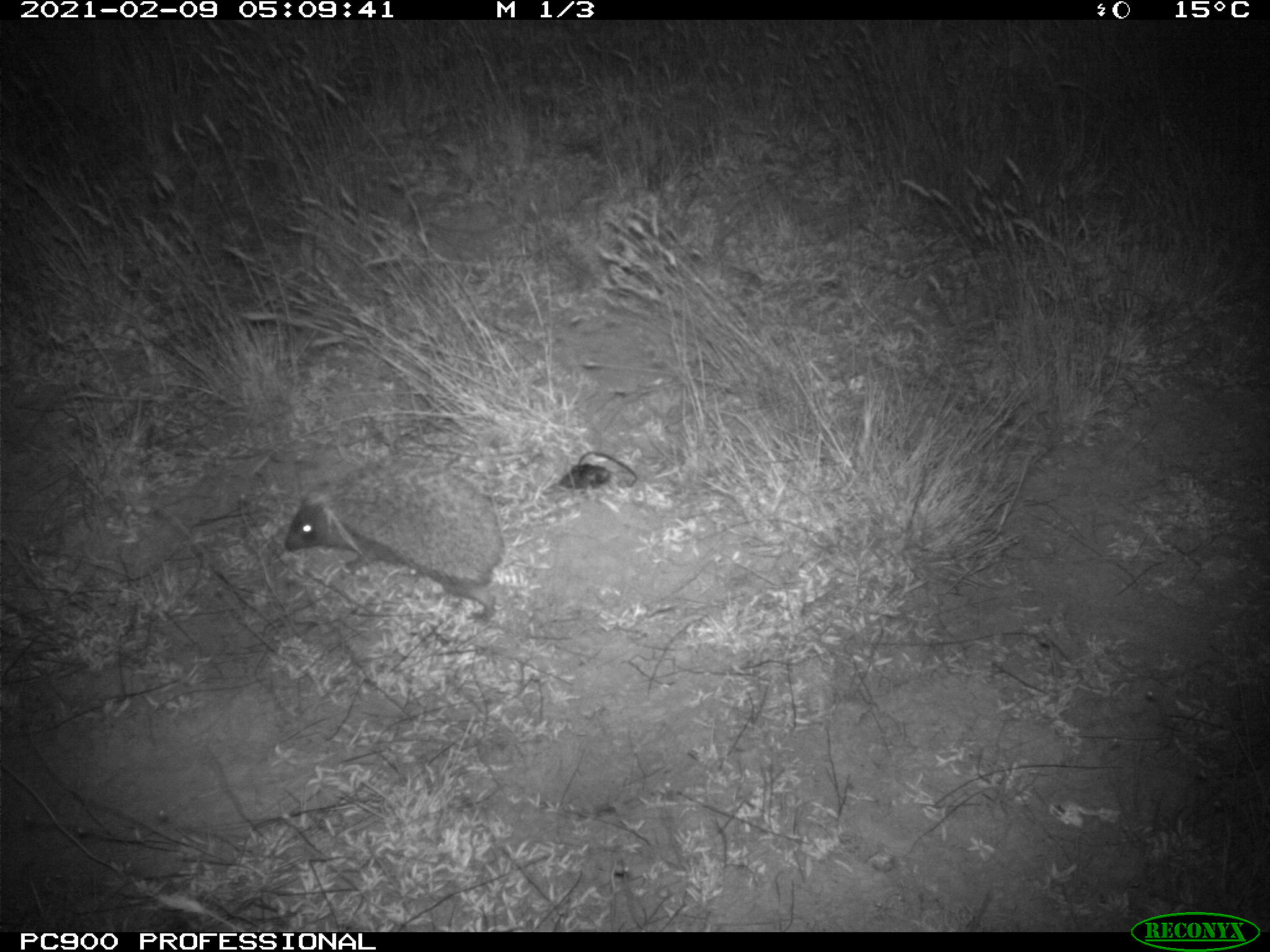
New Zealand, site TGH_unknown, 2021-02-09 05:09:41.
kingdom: Animalia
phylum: Chordata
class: Mammalia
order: Eulipotyphla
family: Erinaceidae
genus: Erinaceus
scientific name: Erinaceus europaeus europaeus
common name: european hedgehog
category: hedgehog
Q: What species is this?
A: Hedgehog (european hedgehog) (Erinaceus europaeus europaeus).